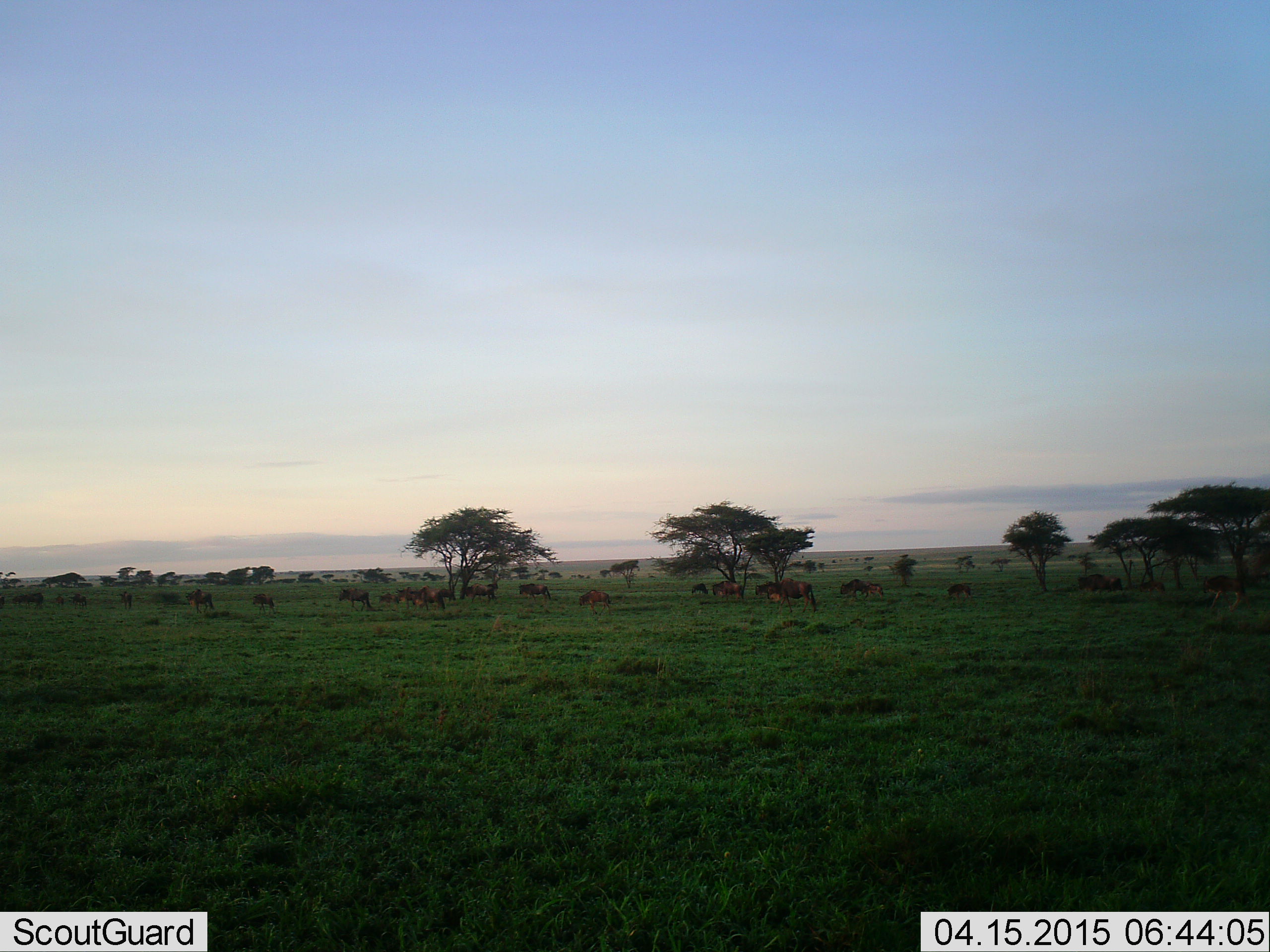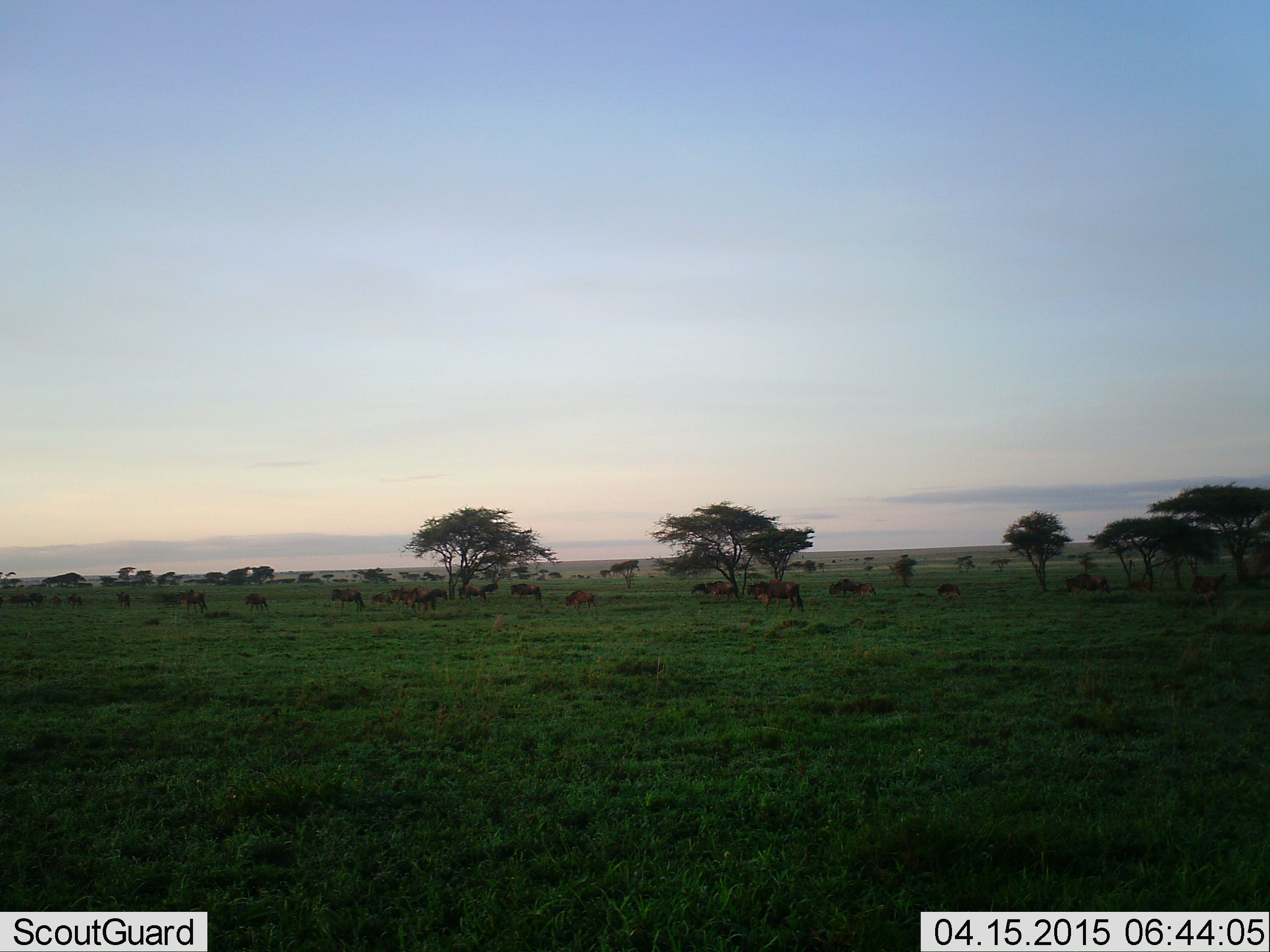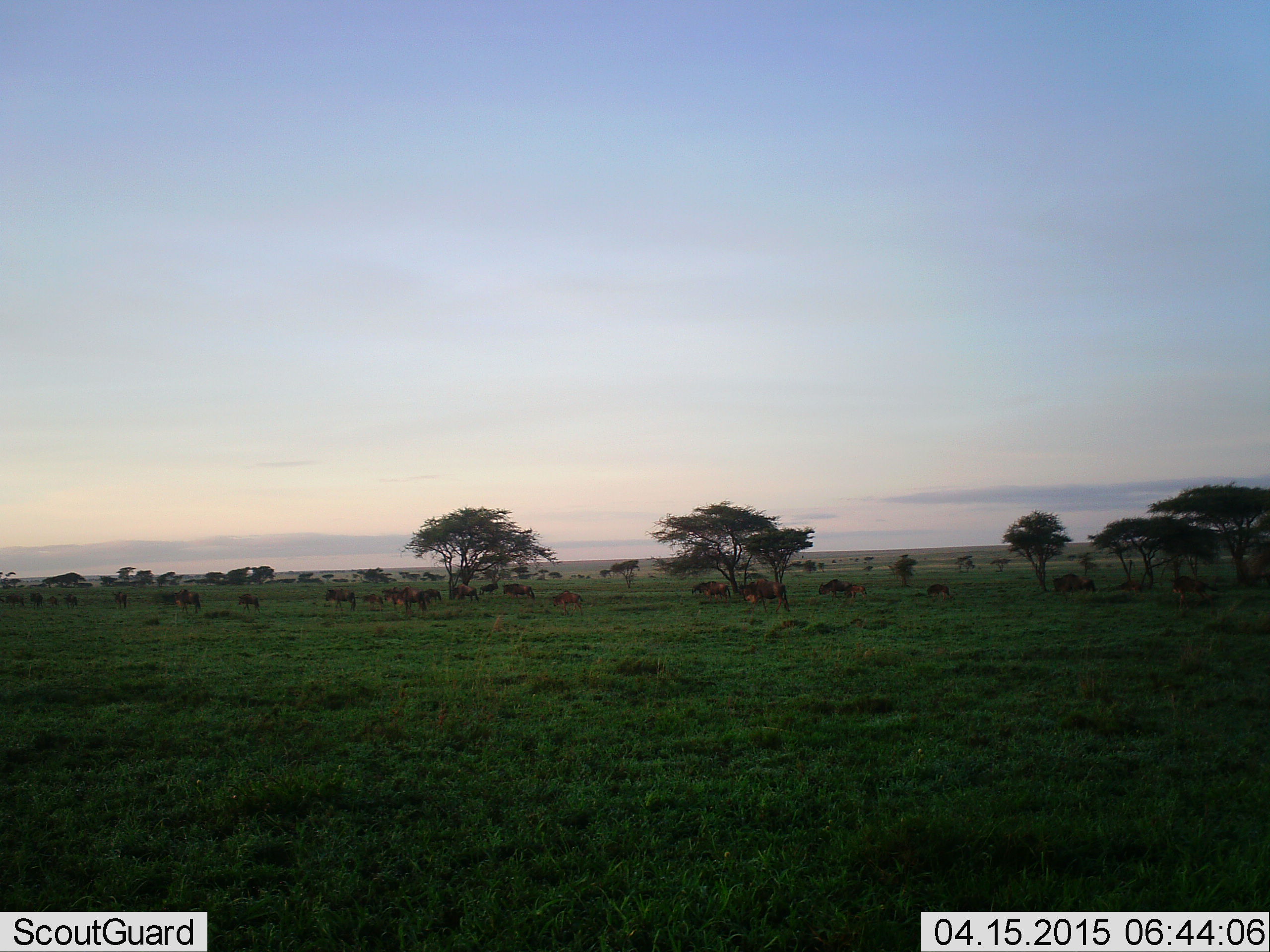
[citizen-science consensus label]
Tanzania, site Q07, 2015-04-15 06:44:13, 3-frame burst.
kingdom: Animalia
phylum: Chordata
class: Mammalia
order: Artiodactyla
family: Bovidae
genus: Connochaetes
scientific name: Connochaetes taurinus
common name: blue wildebeest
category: wildebeest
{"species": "wildebeest (blue wildebeest) (Connochaetes taurinus)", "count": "11-50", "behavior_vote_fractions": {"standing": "14%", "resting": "0%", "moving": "86%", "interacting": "0%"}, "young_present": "0%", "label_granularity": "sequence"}